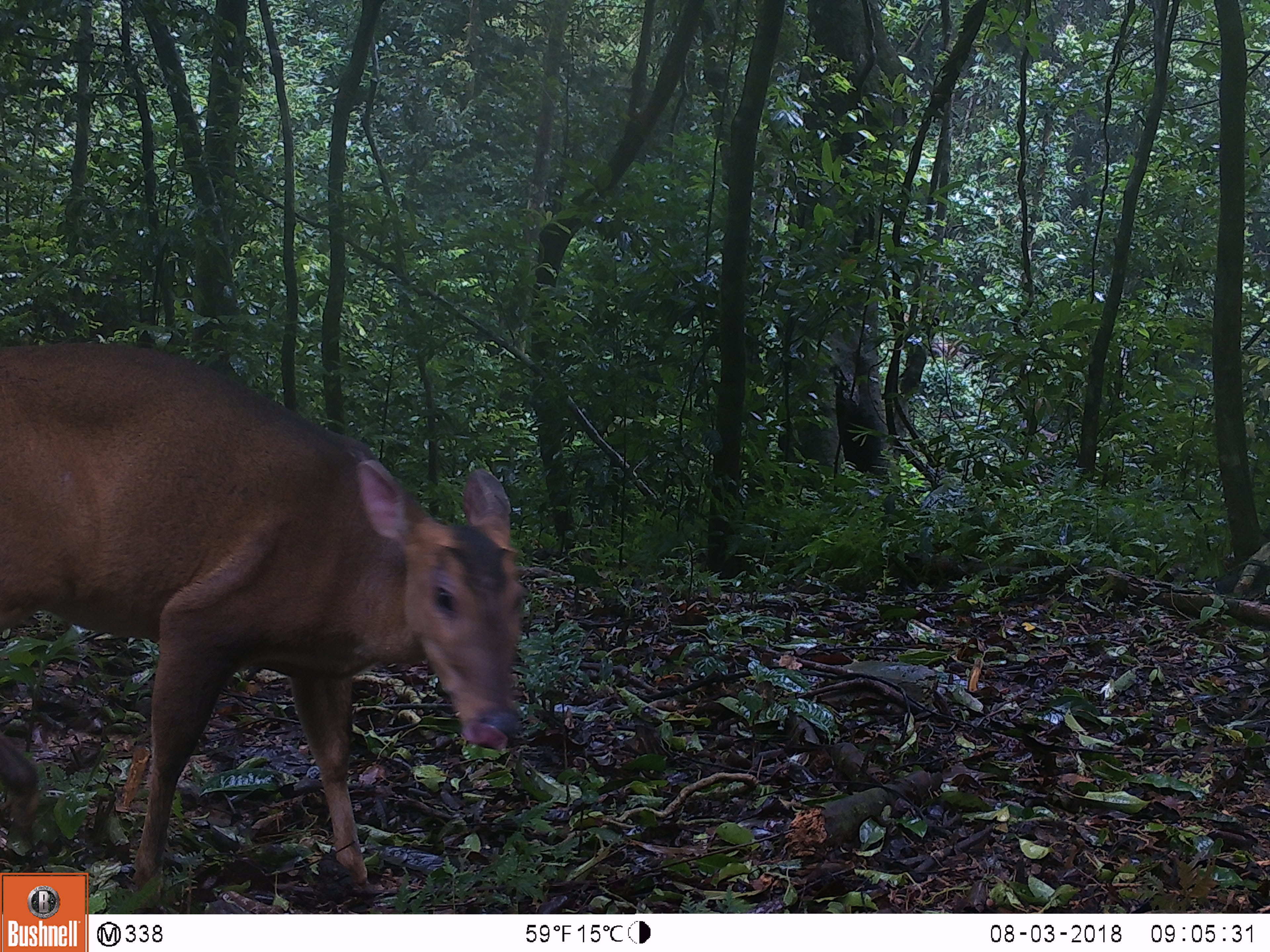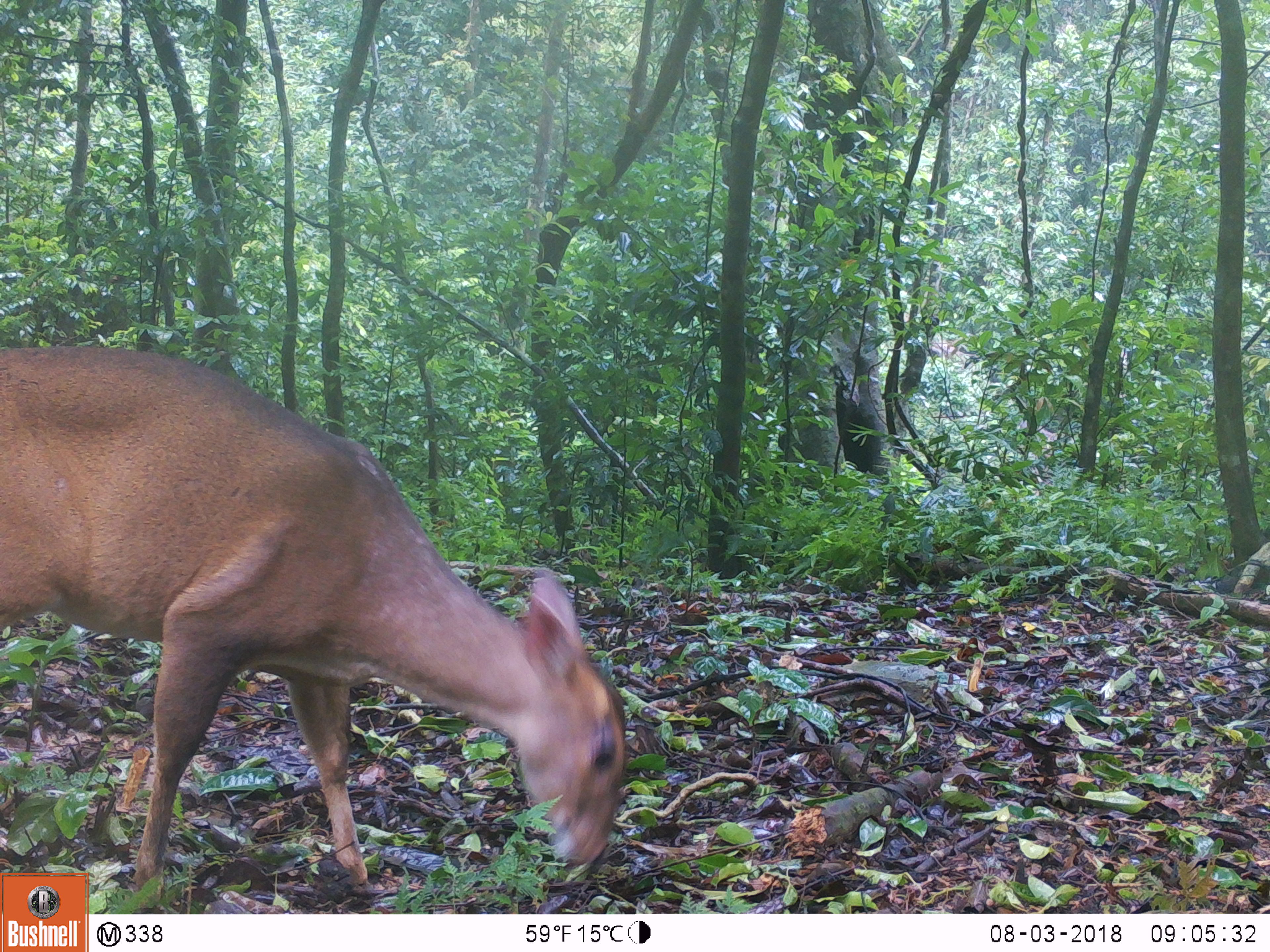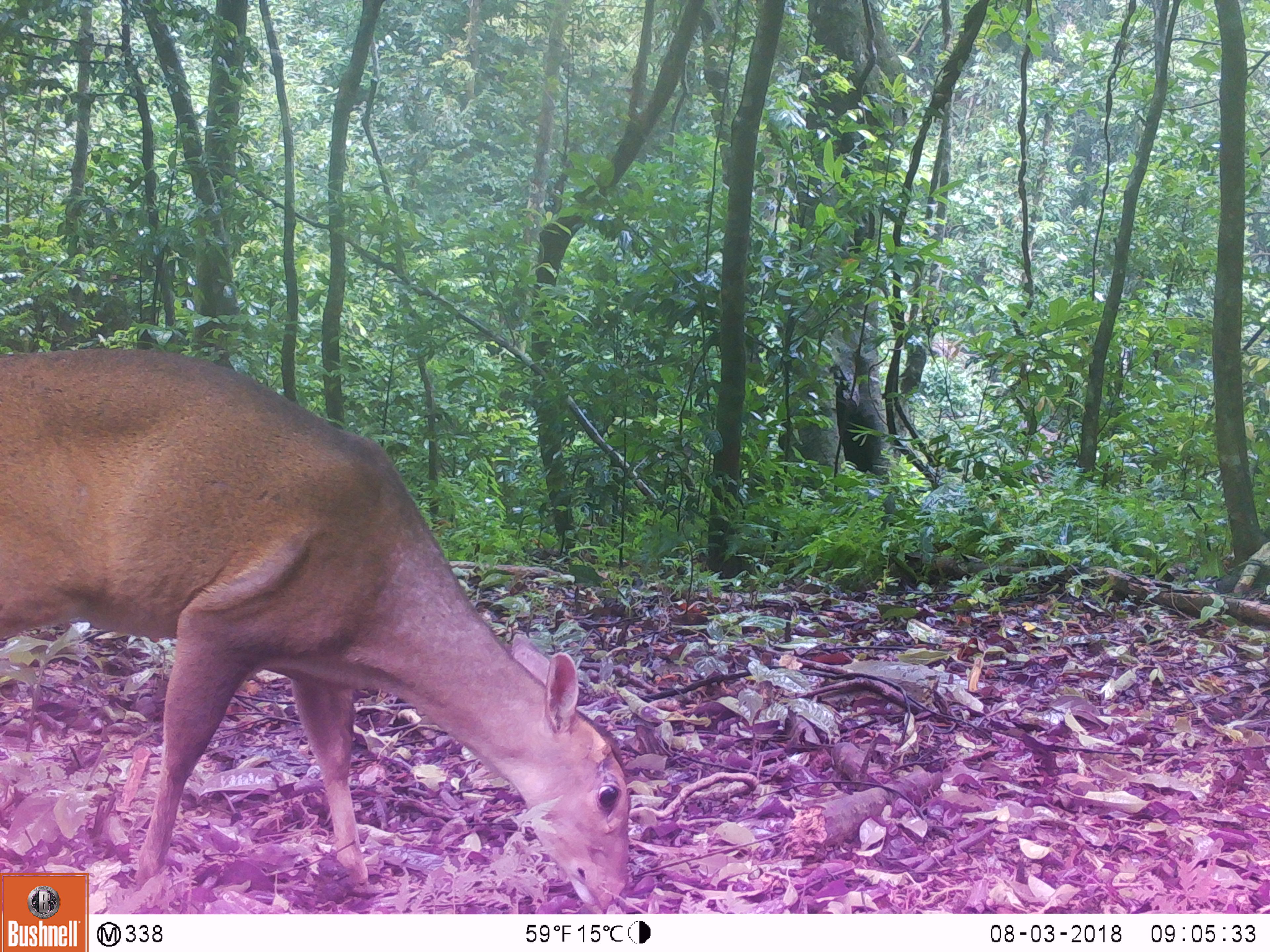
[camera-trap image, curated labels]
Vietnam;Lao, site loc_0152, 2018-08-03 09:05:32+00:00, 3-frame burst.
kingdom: Animalia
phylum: Chordata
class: Mammalia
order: Artiodactyla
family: Cervidae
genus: Muntiacus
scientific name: Muntiacus vuquangensis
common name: large-antlered muntjac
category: large antlered muntjac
Large antlered muntjac (large-antlered muntjac) (Muntiacus vuquangensis). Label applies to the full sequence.